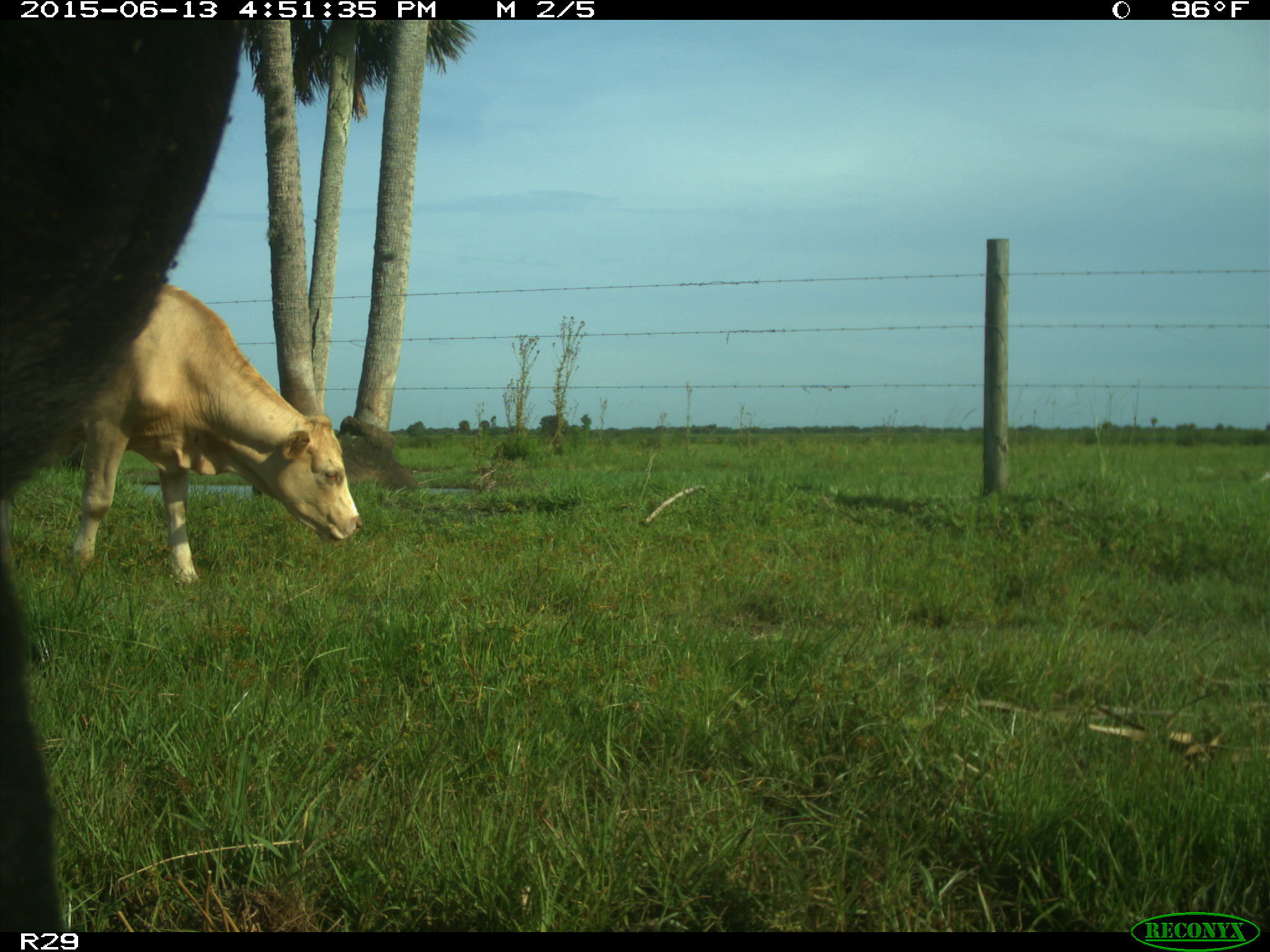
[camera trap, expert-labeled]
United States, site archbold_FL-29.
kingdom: Animalia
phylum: Chordata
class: Mammalia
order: Artiodactyla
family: Bovidae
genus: Bos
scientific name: Bos taurus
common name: domestic cow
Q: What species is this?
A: Bos taurus (domestic cow).